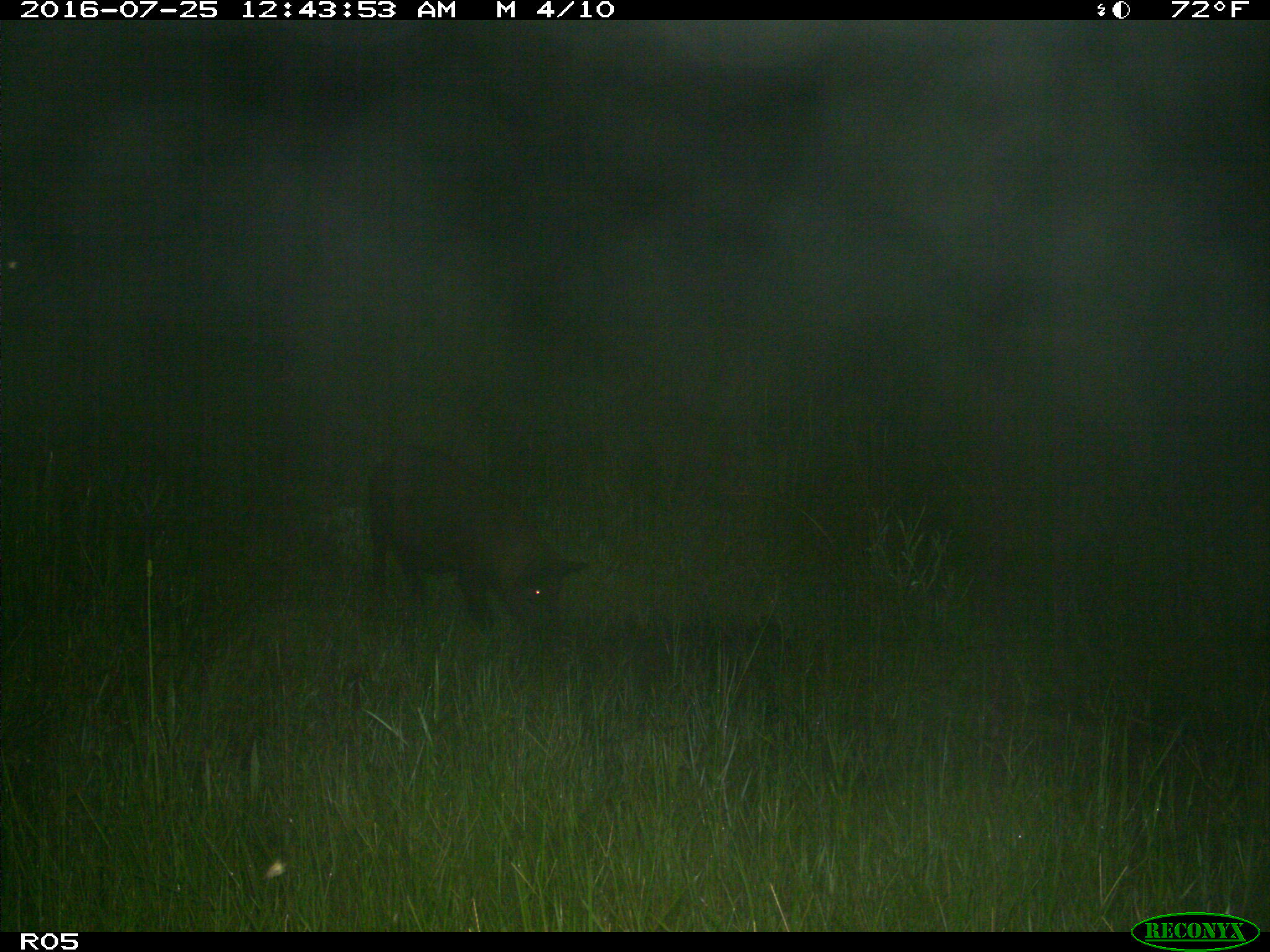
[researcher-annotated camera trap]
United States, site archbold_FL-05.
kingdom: Animalia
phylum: Chordata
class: Mammalia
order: Artiodactyla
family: Suidae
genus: Sus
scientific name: Sus scrofa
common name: wild boar